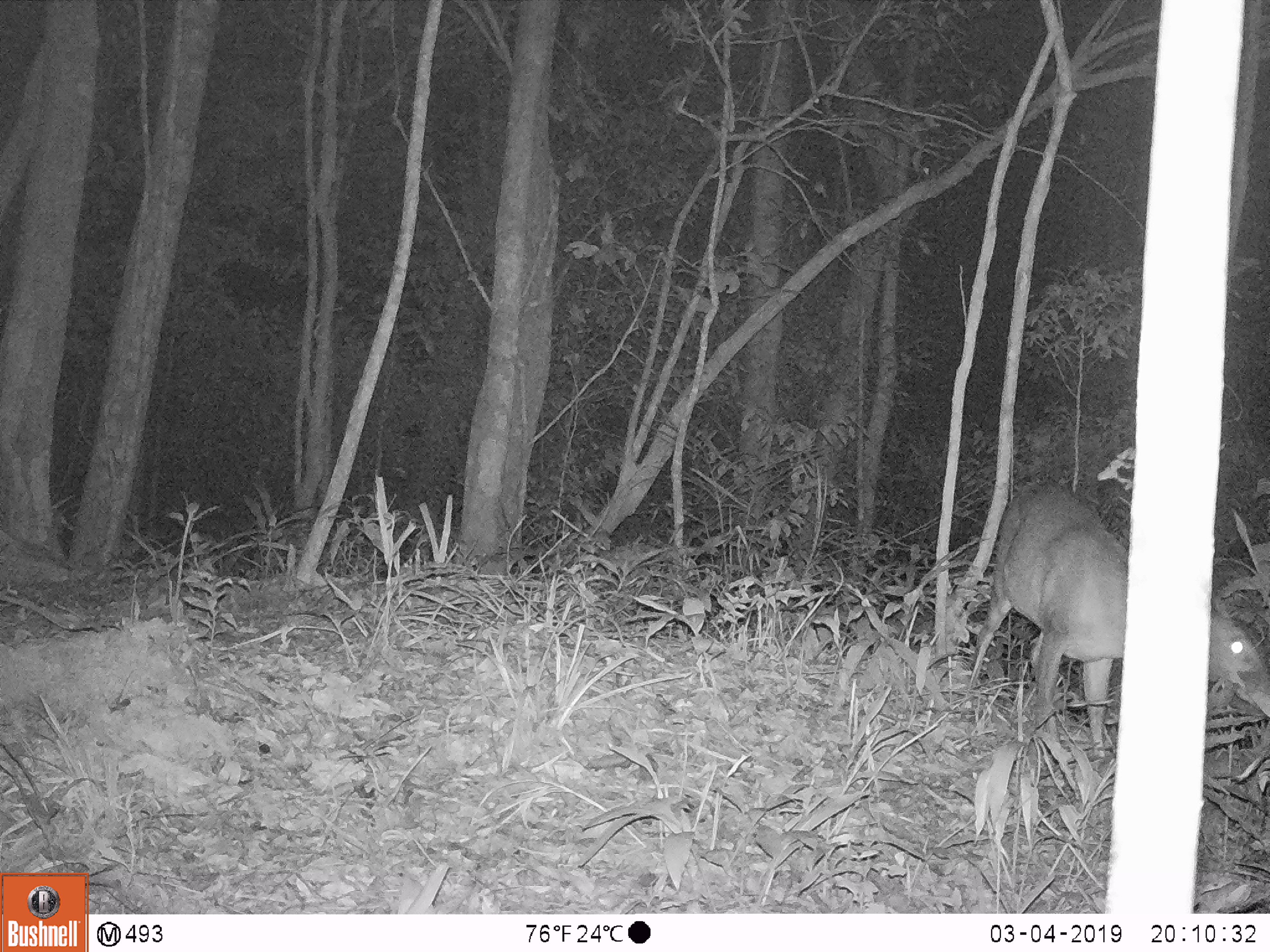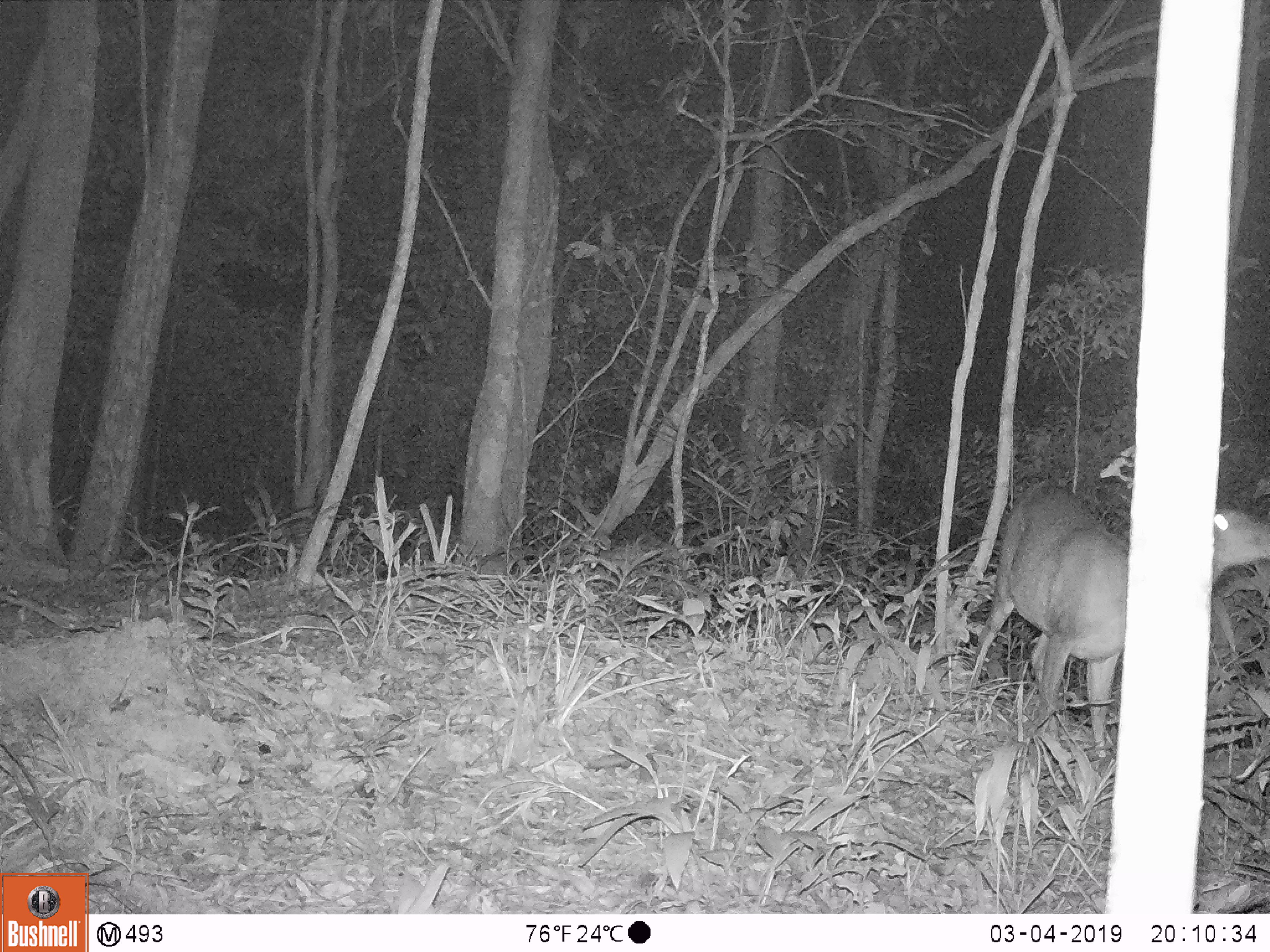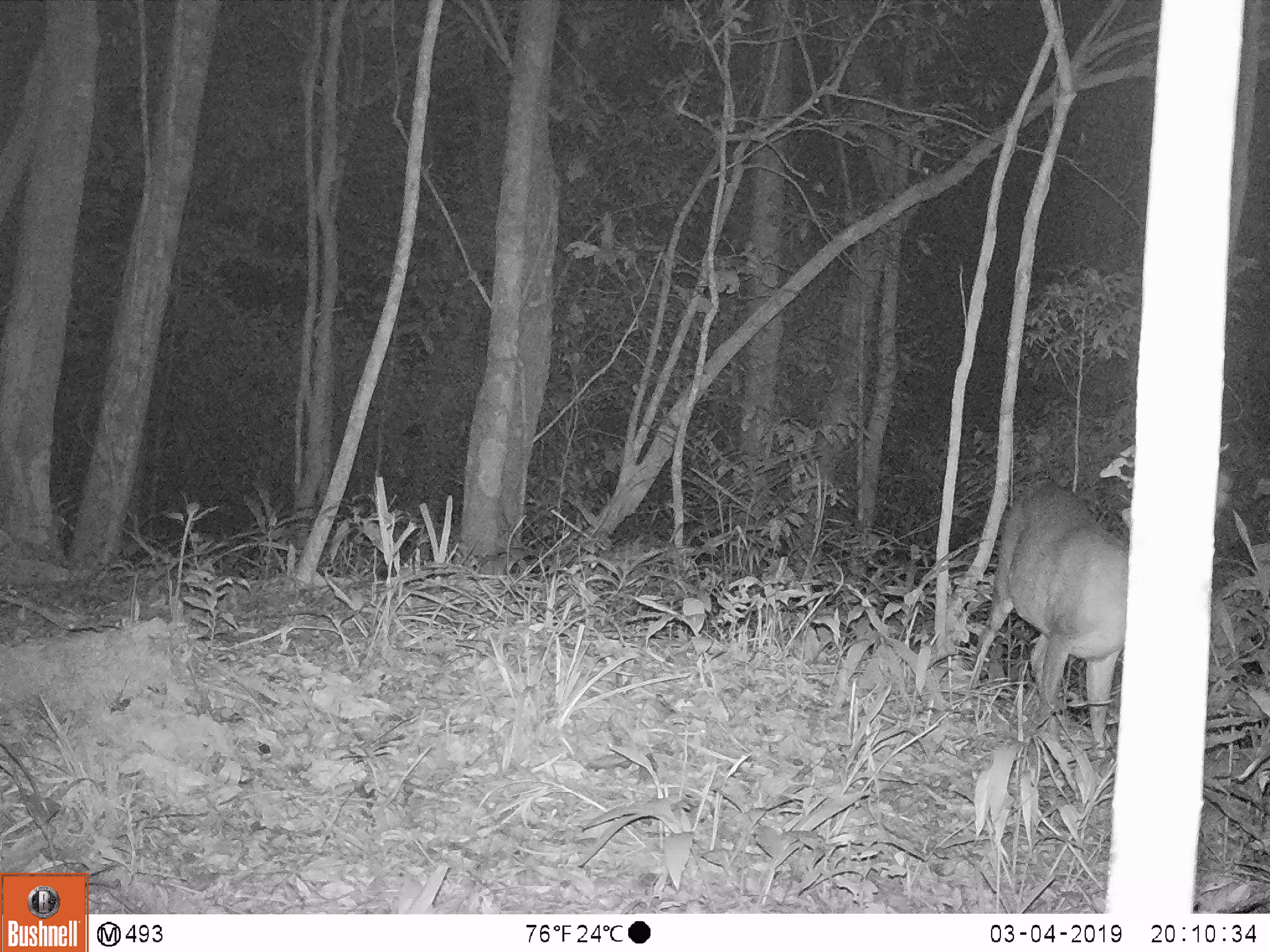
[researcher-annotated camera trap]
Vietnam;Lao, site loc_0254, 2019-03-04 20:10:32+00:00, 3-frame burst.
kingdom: Animalia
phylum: Chordata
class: Mammalia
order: Artiodactyla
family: Cervidae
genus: Muntiacus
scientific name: Muntiacus vuquangensis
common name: large-antlered muntjac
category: large antlered muntjac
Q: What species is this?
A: Large antlered muntjac (large-antlered muntjac) (Muntiacus vuquangensis).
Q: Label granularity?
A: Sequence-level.